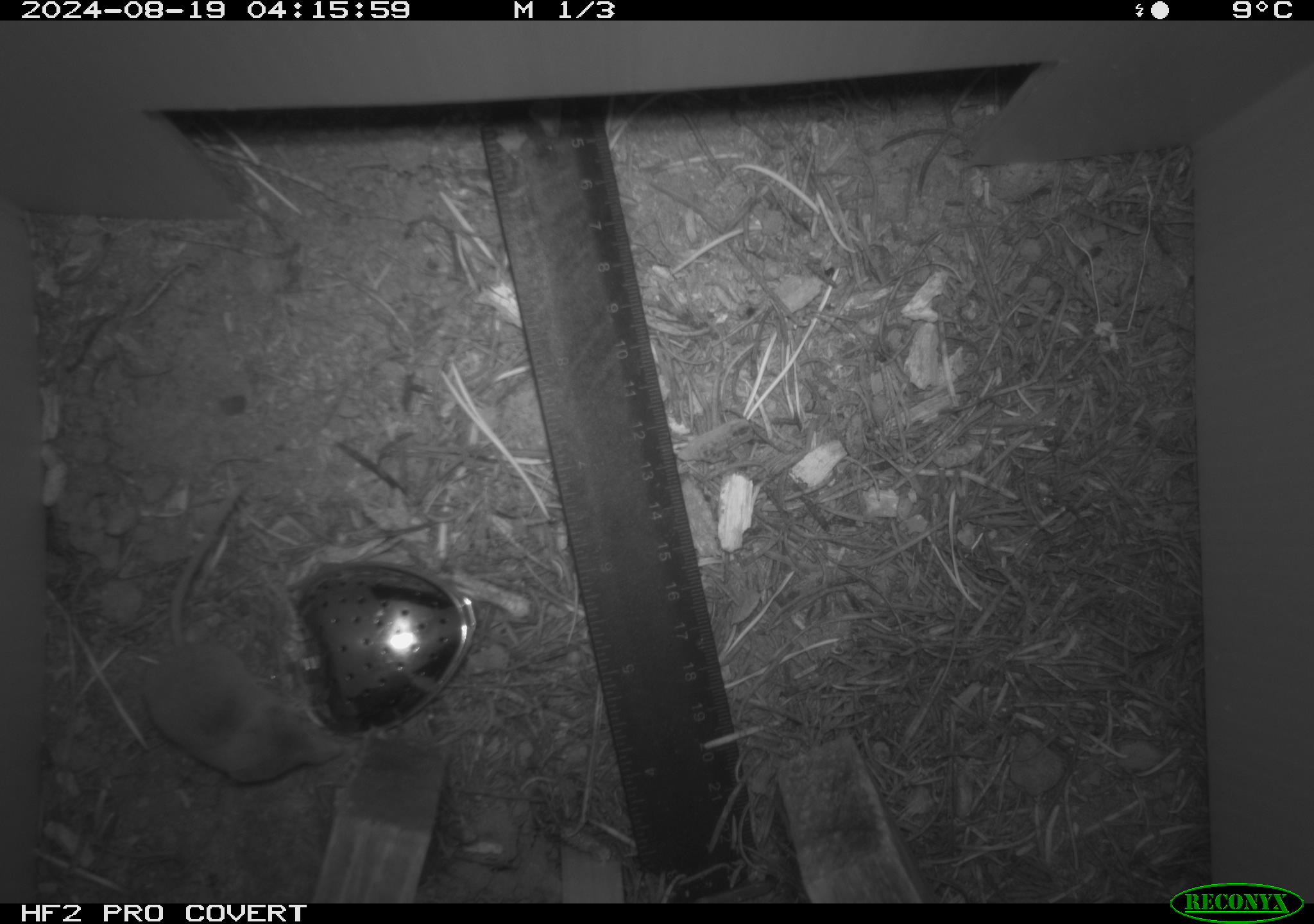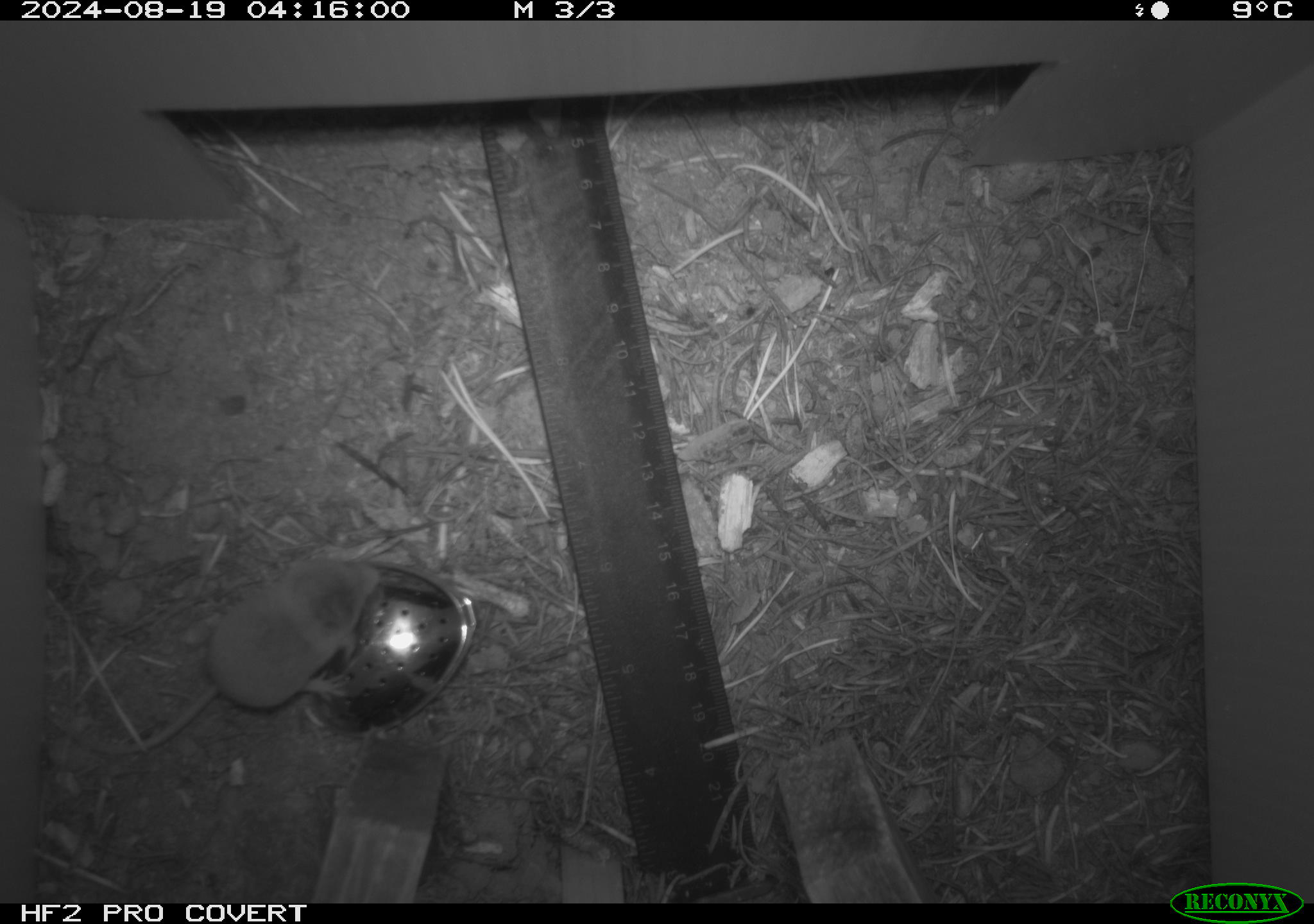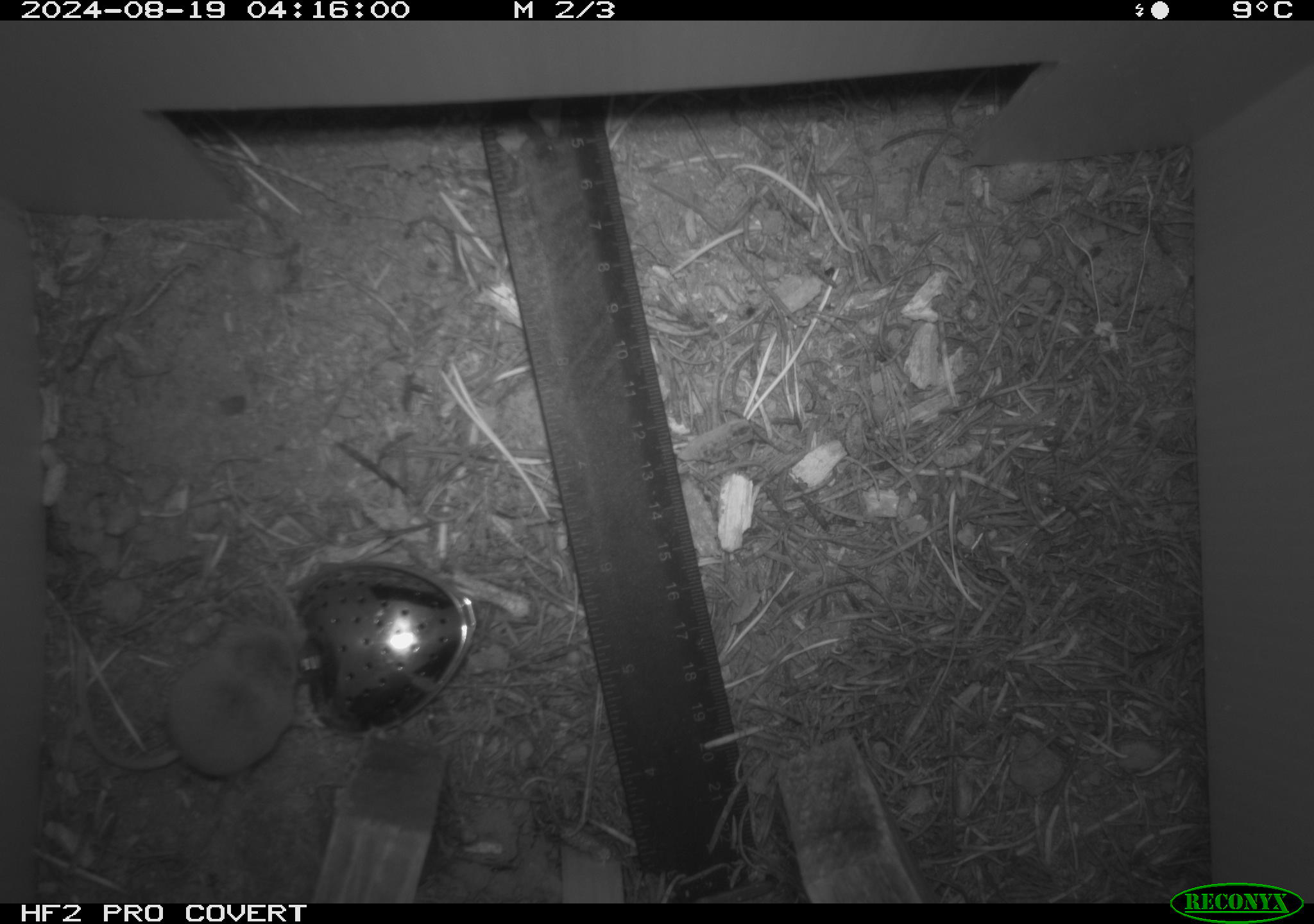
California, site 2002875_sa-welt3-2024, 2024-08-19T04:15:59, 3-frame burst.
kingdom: Animalia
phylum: Chordata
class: Mammalia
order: Eulipotyphla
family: Soricidae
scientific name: Soricidae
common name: shrews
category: soricidae family